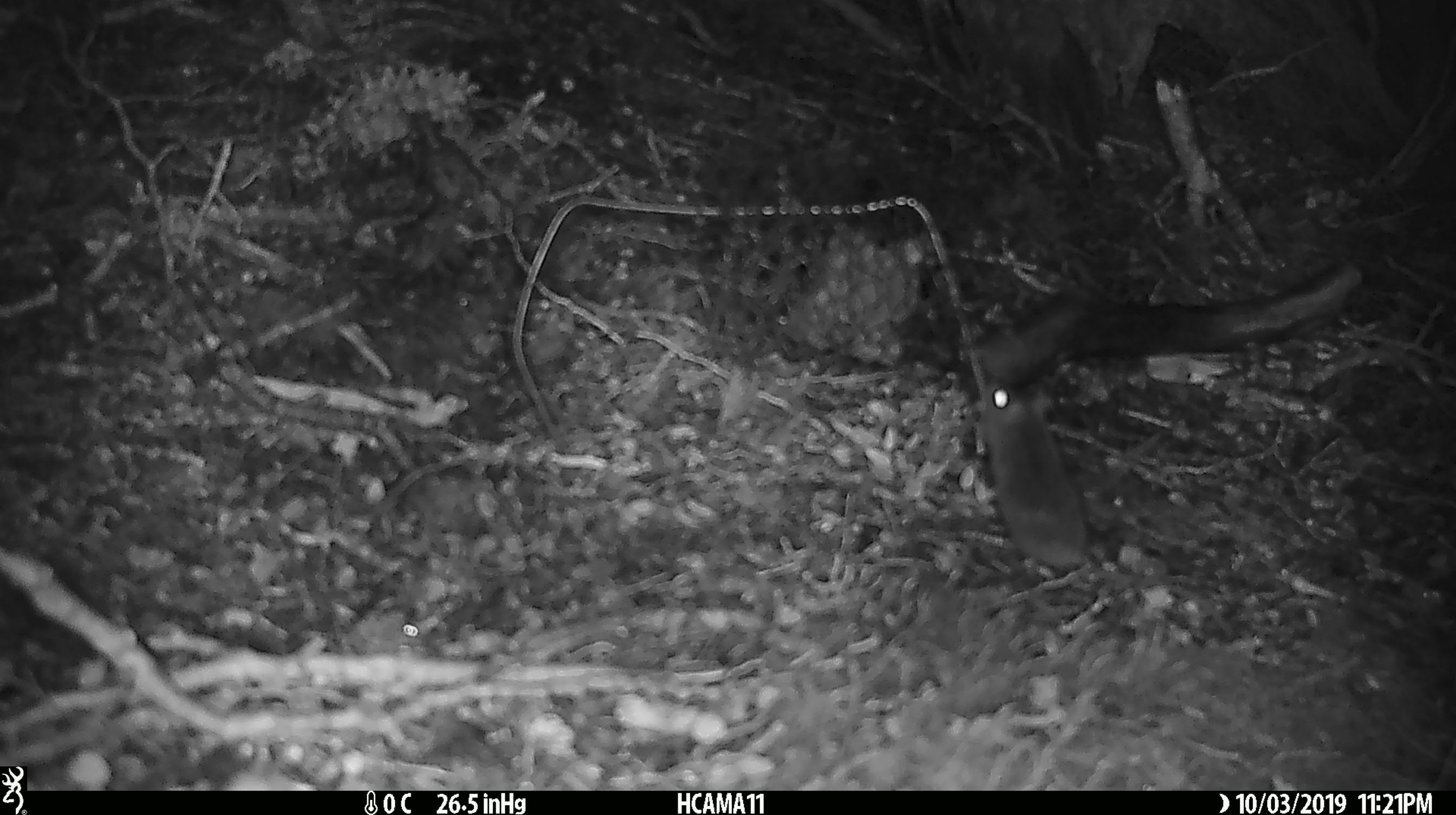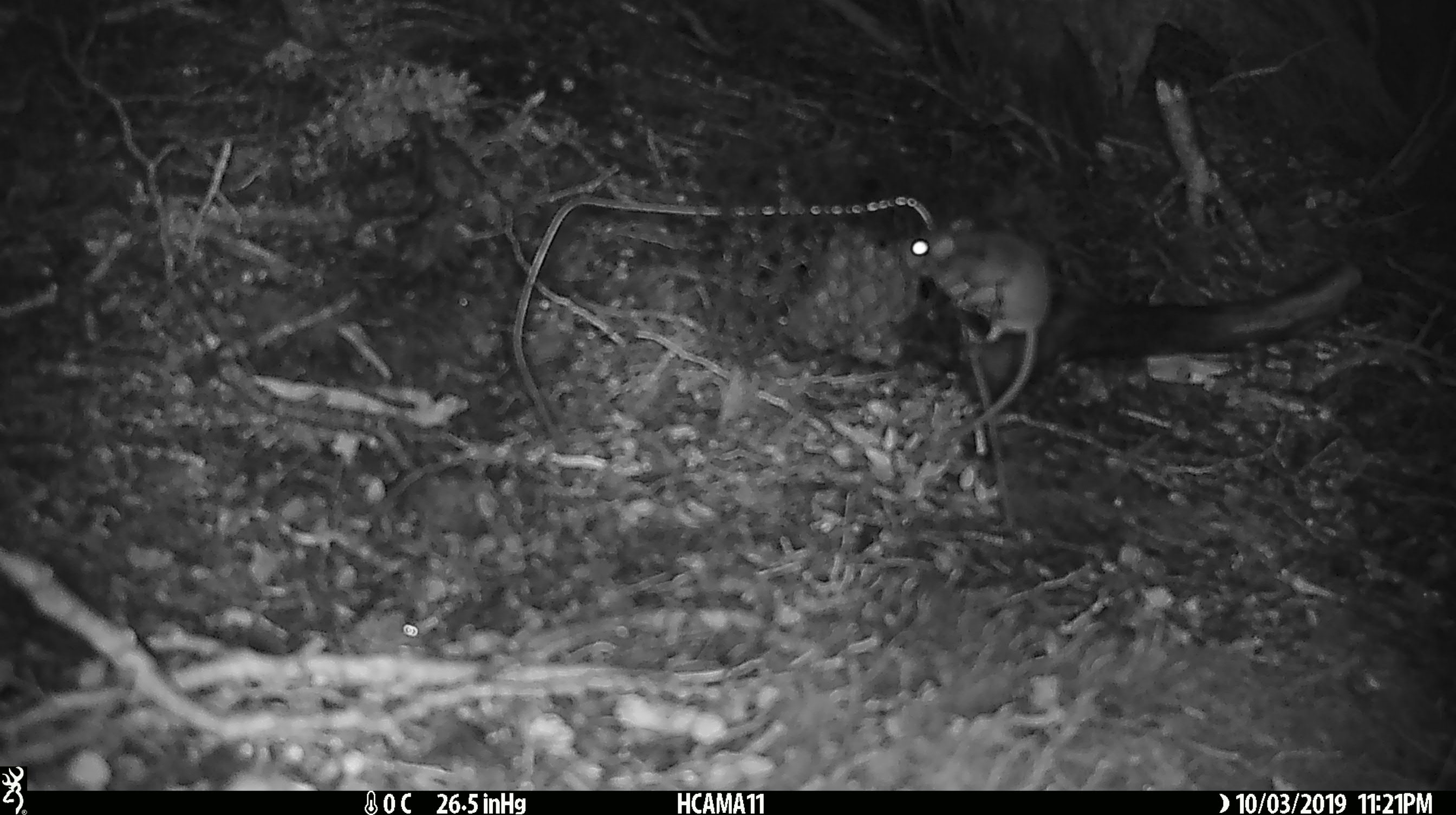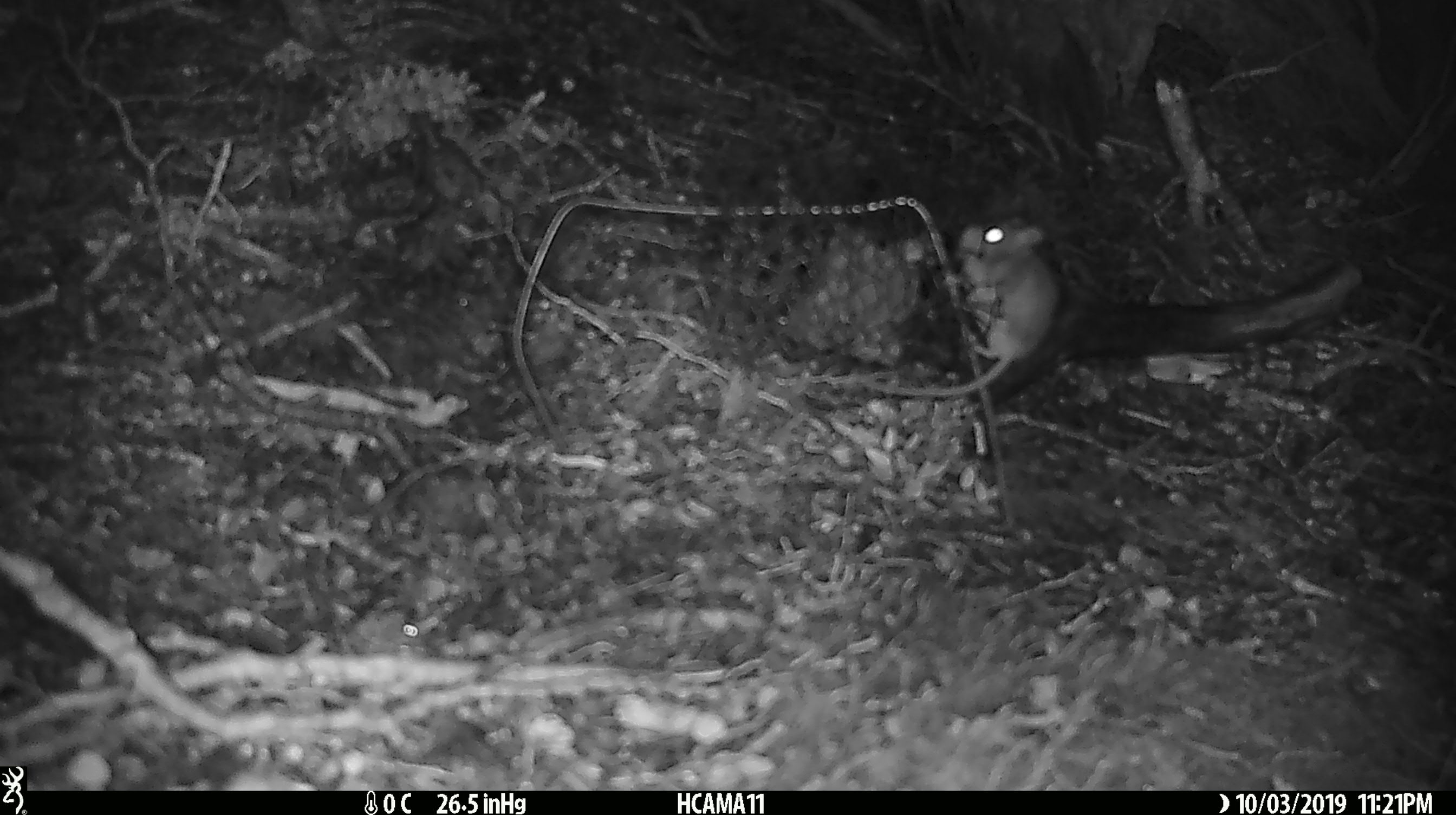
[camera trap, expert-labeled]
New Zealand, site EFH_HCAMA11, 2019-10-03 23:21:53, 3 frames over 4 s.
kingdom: Animalia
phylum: Chordata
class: Mammalia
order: Rodentia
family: Muridae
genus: Mus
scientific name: Mus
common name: mouse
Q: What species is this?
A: Mouse (Mus).